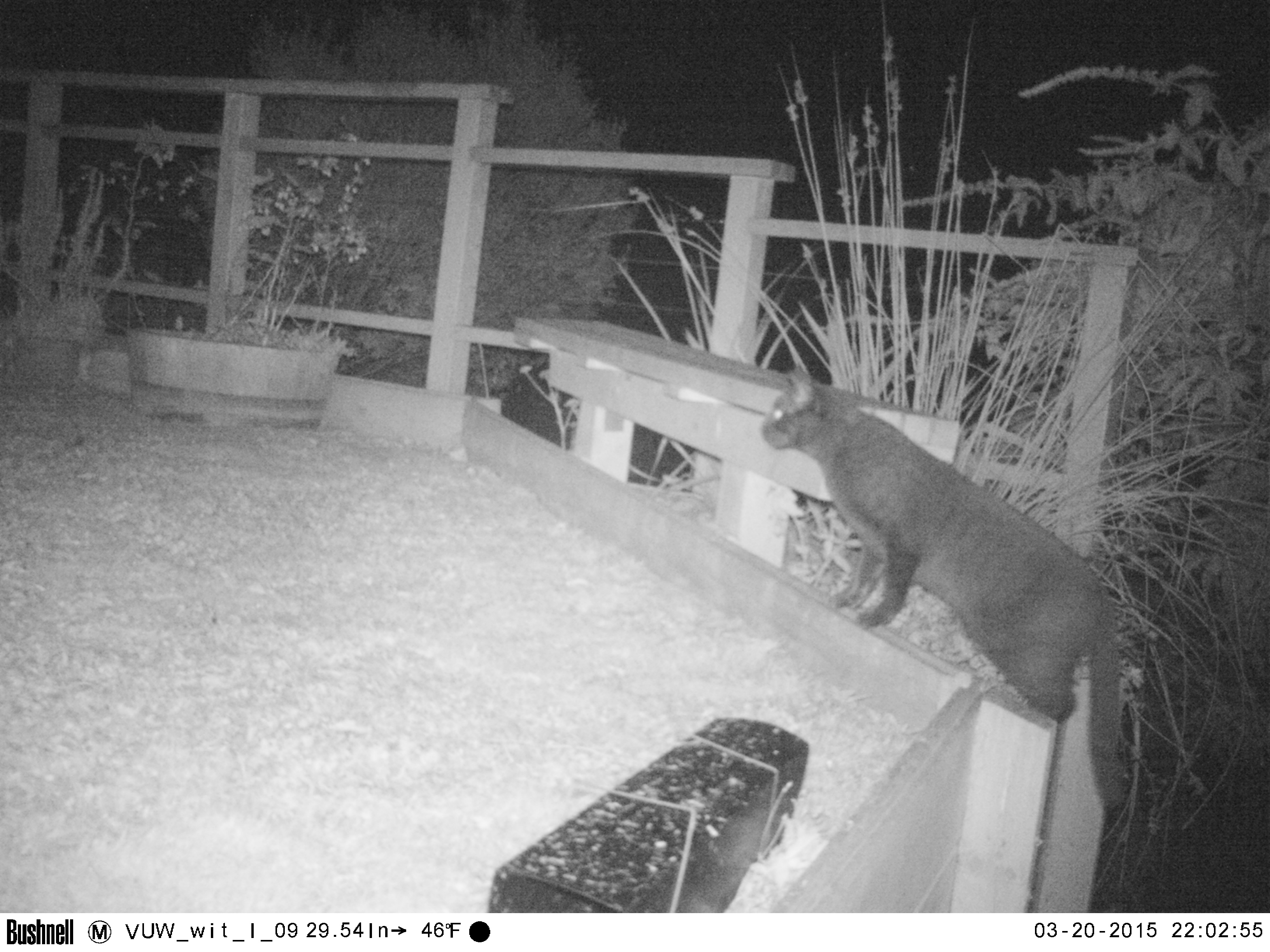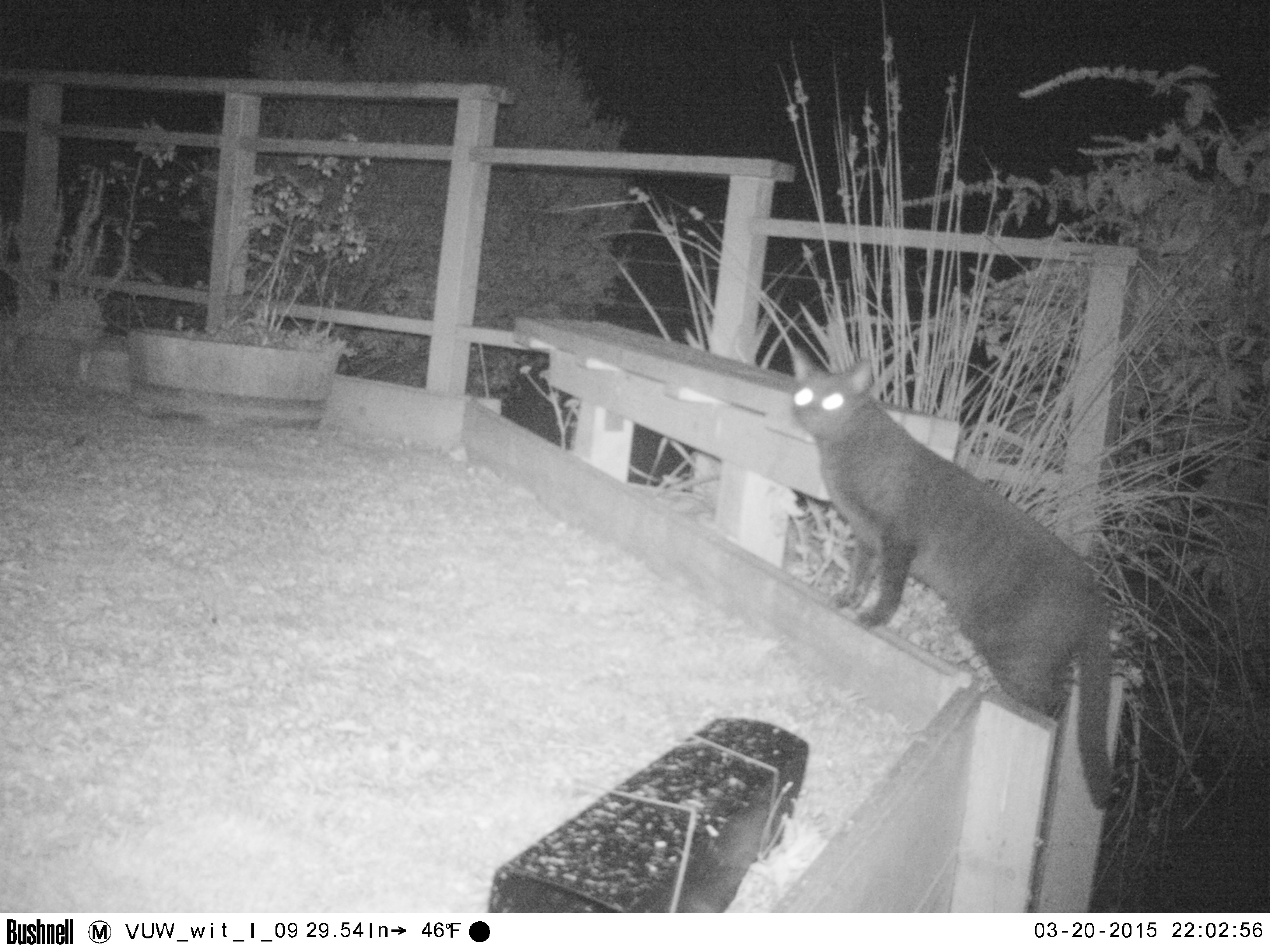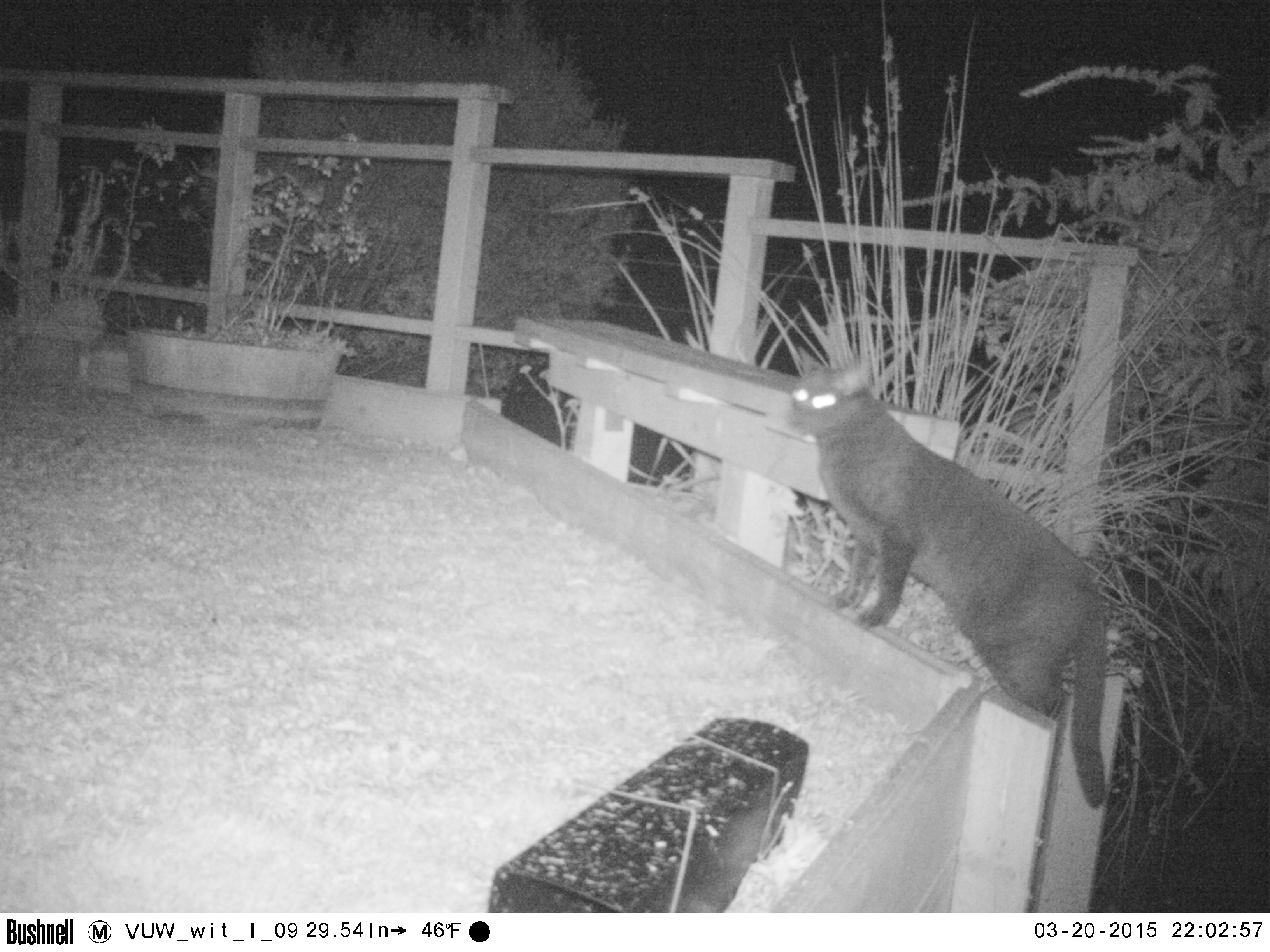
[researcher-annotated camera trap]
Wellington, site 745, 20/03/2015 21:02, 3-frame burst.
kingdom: Animalia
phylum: Chordata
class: Mammalia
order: Carnivora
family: Felidae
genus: Felis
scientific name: Felis catus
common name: cat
Cat (Felis catus).